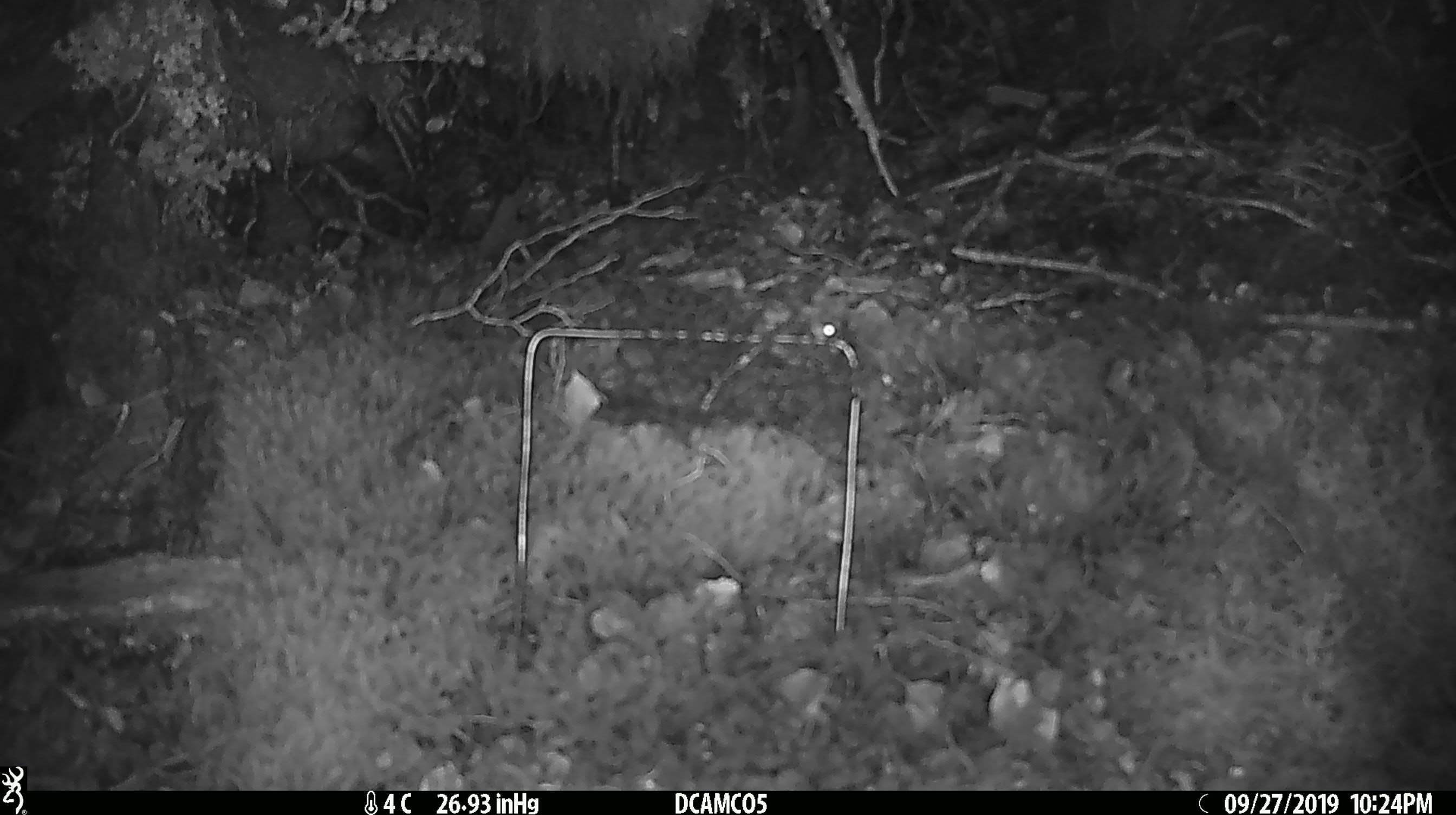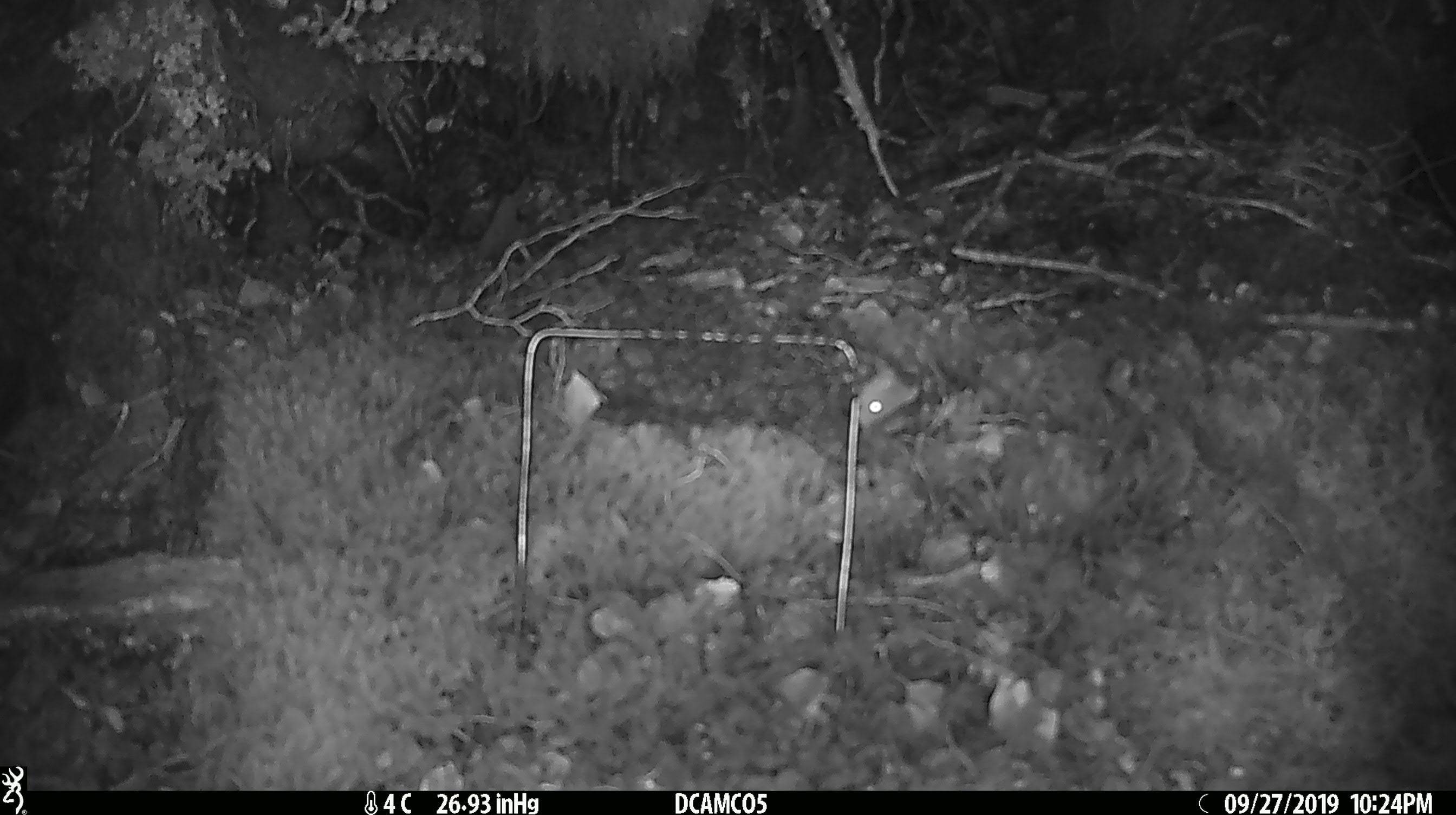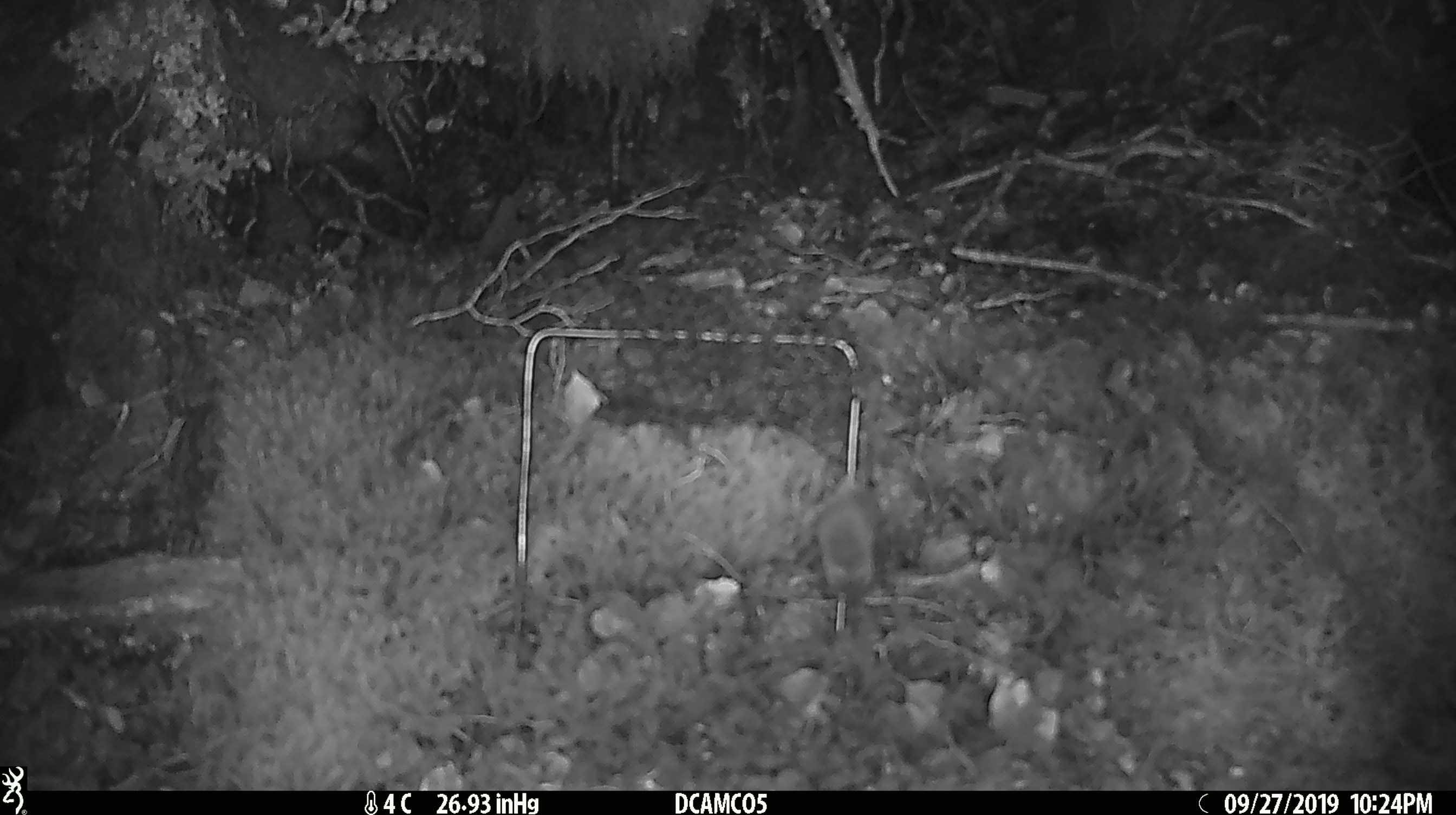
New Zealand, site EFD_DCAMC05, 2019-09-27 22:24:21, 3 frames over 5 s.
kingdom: Animalia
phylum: Chordata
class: Mammalia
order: Rodentia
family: Muridae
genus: Mus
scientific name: Mus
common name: mouse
Mouse (Mus).